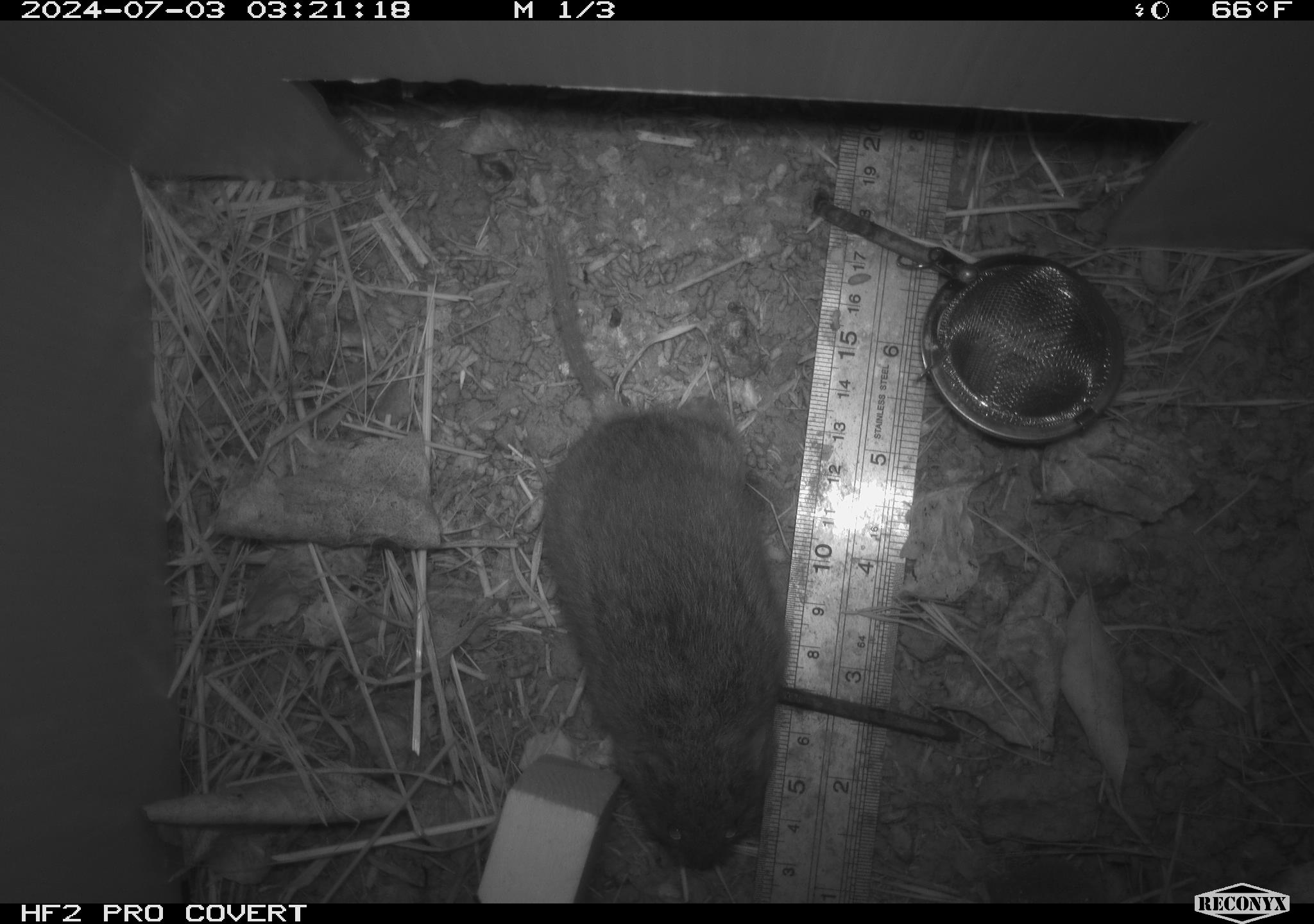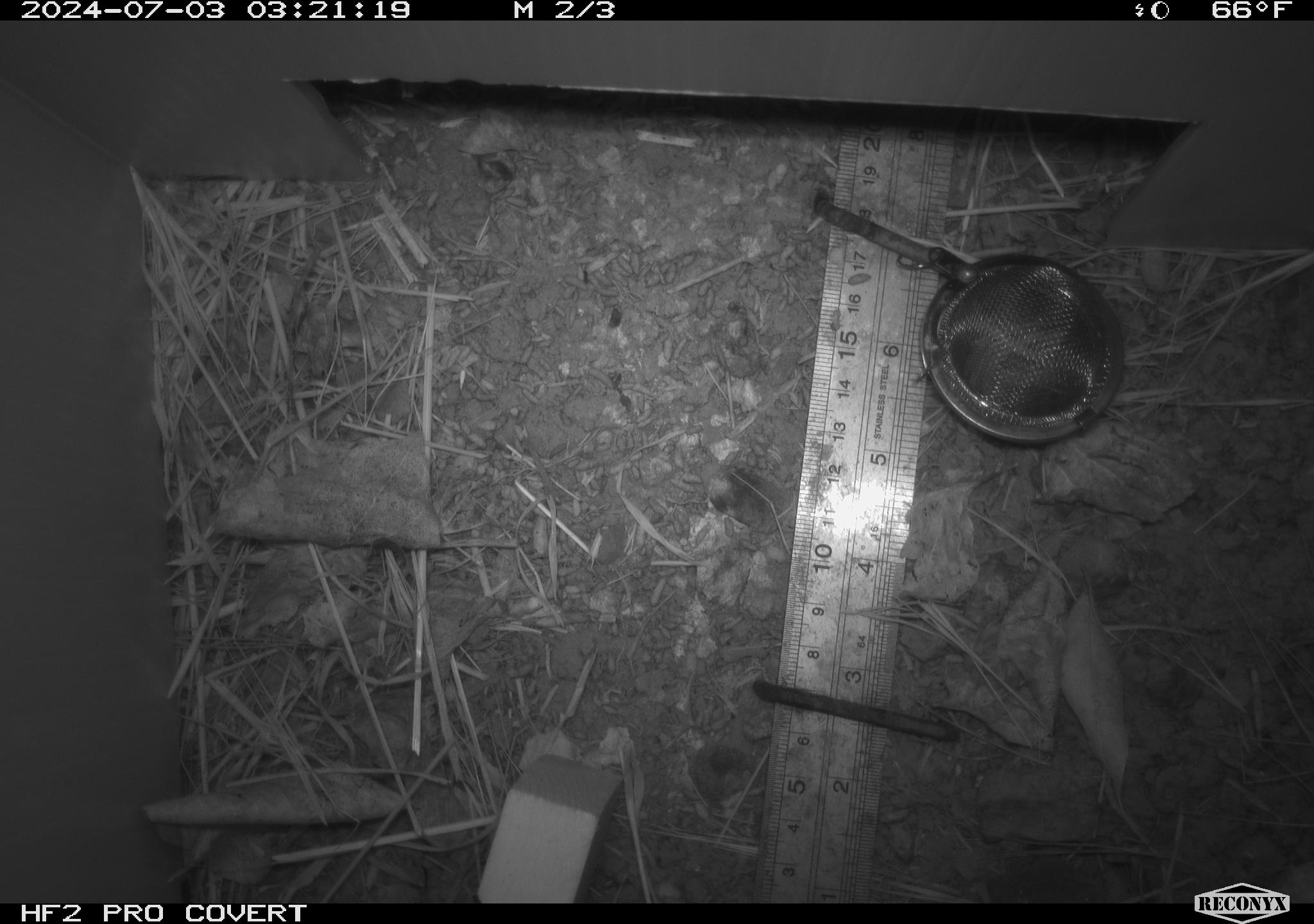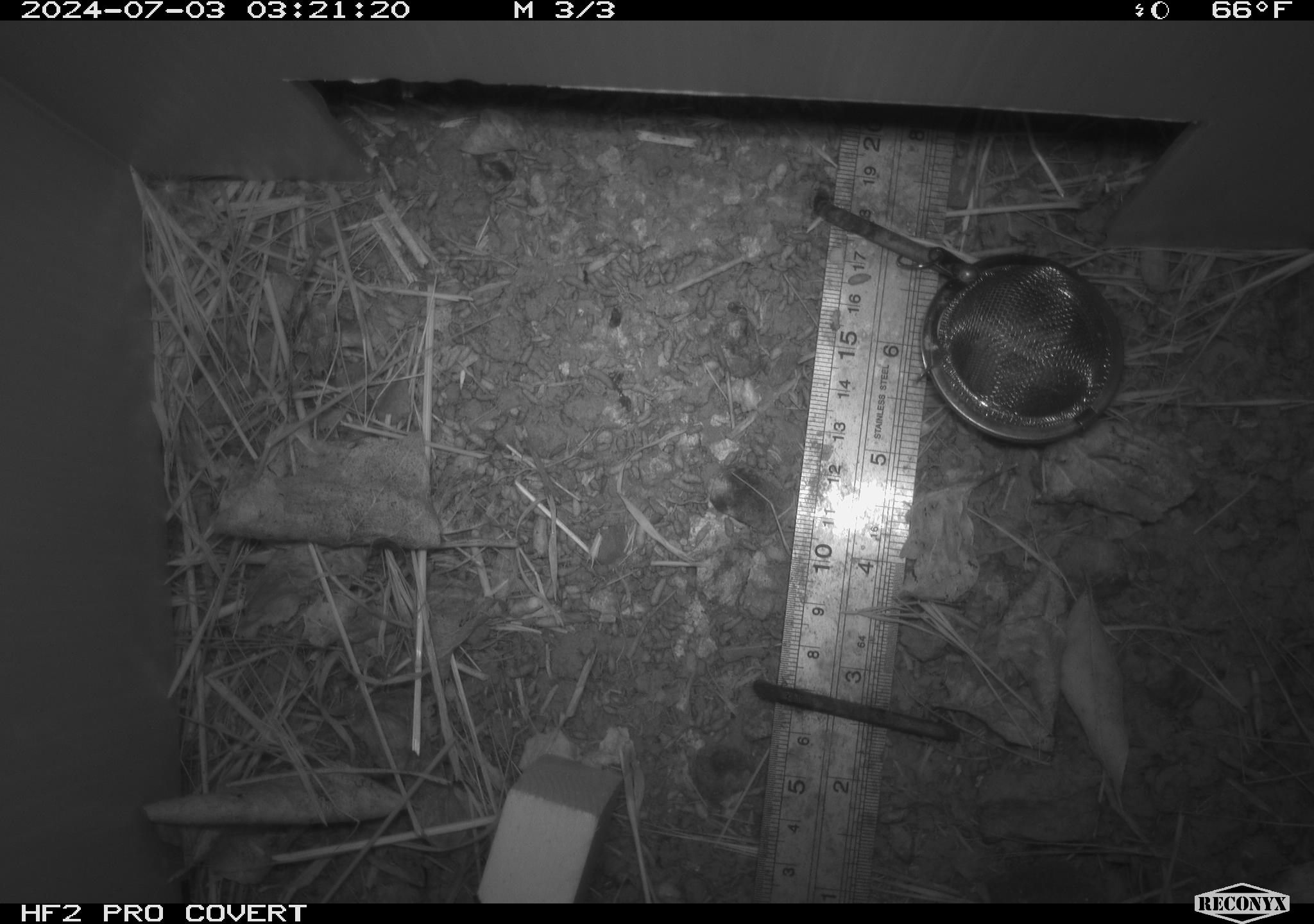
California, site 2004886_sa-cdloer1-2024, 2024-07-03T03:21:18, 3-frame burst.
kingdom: Animalia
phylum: Chordata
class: Mammalia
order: Rodentia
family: Cricetidae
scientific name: Arvicolinae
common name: voles, lemmings, and muskrats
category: arvicolinae subfamily